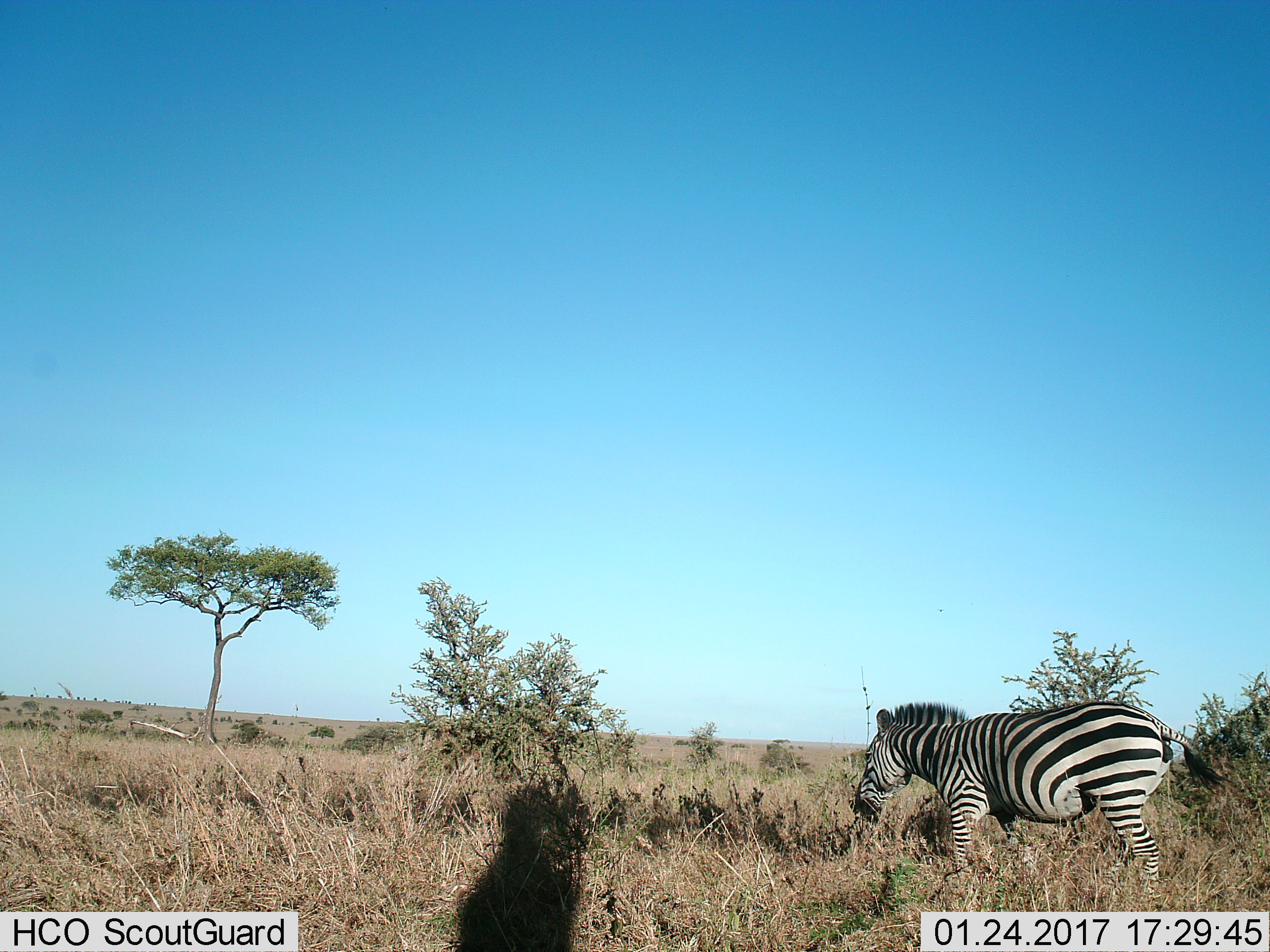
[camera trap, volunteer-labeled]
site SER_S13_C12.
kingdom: Animalia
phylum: Chordata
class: Mammalia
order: Perissodactyla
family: Equidae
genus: Equus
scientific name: Equus quagga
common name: plains zebra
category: zebraplains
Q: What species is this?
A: Zebraplains (plains zebra) (Equus quagga).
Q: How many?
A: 1.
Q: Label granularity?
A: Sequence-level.